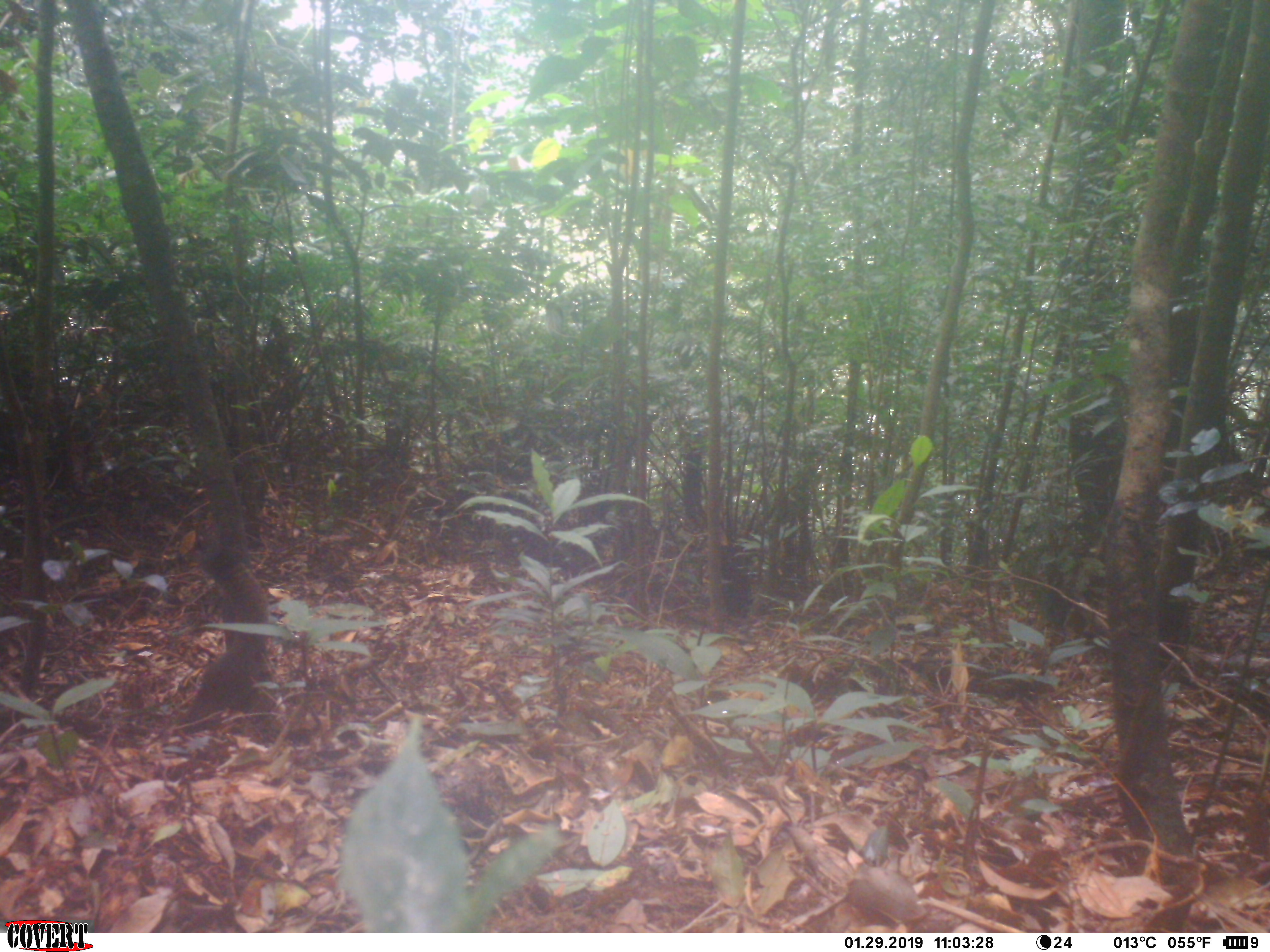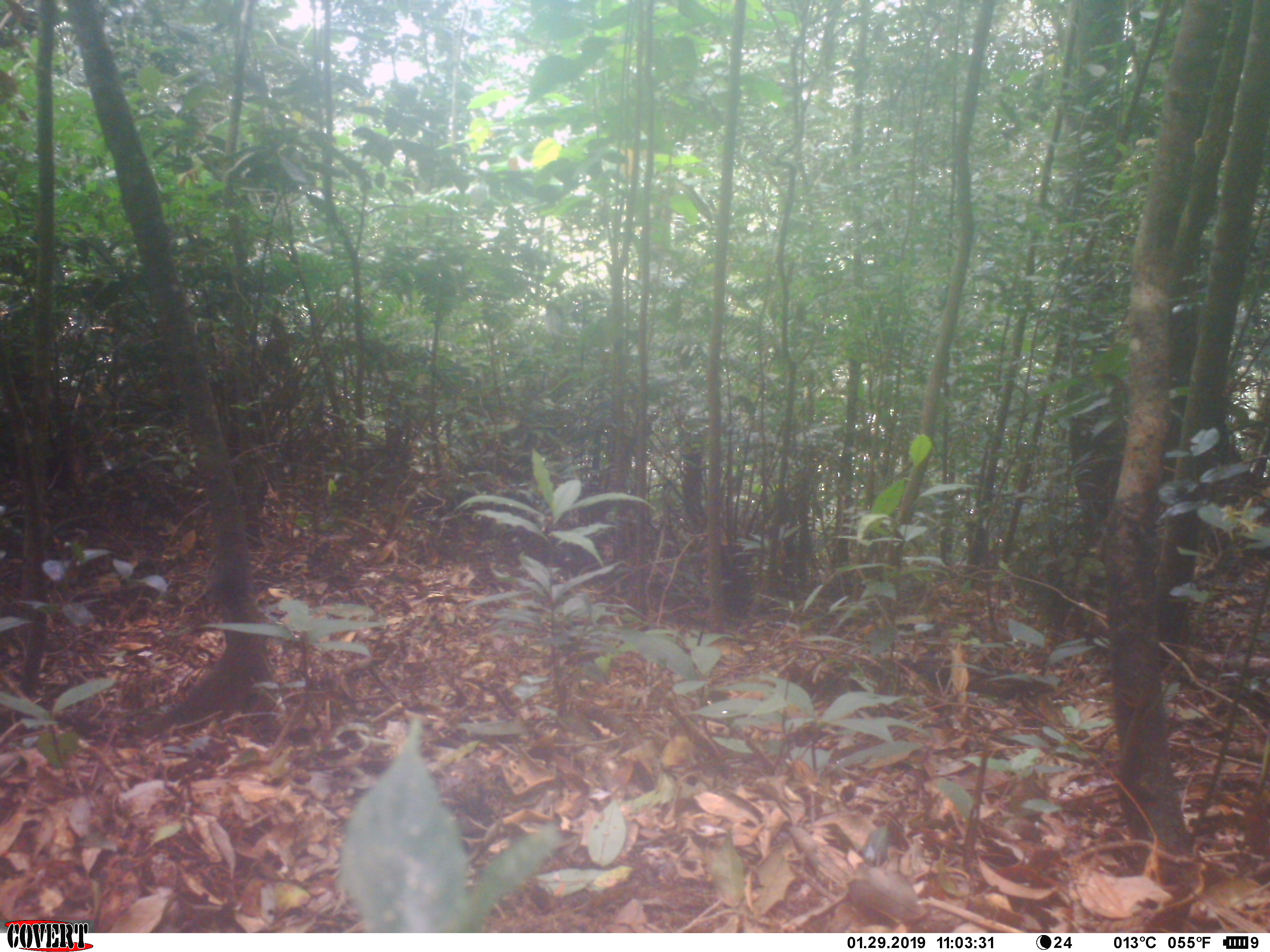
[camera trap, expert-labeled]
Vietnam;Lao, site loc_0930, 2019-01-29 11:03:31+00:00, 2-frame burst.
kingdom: Animalia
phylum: Chordata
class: Mammalia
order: Rodentia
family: Sciuridae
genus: Sciurus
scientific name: Sciurus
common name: squirrel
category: unidentified squirrel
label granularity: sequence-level